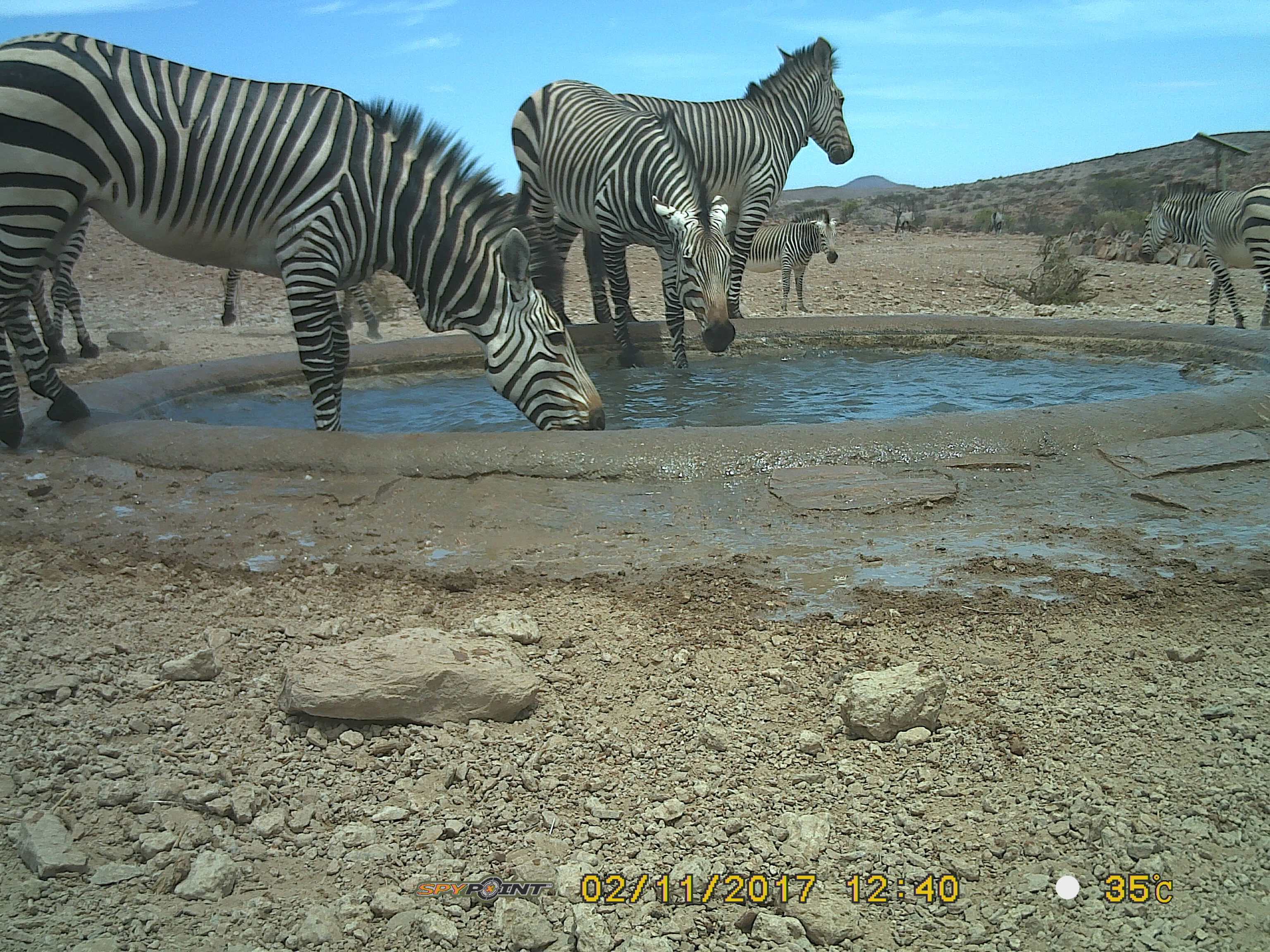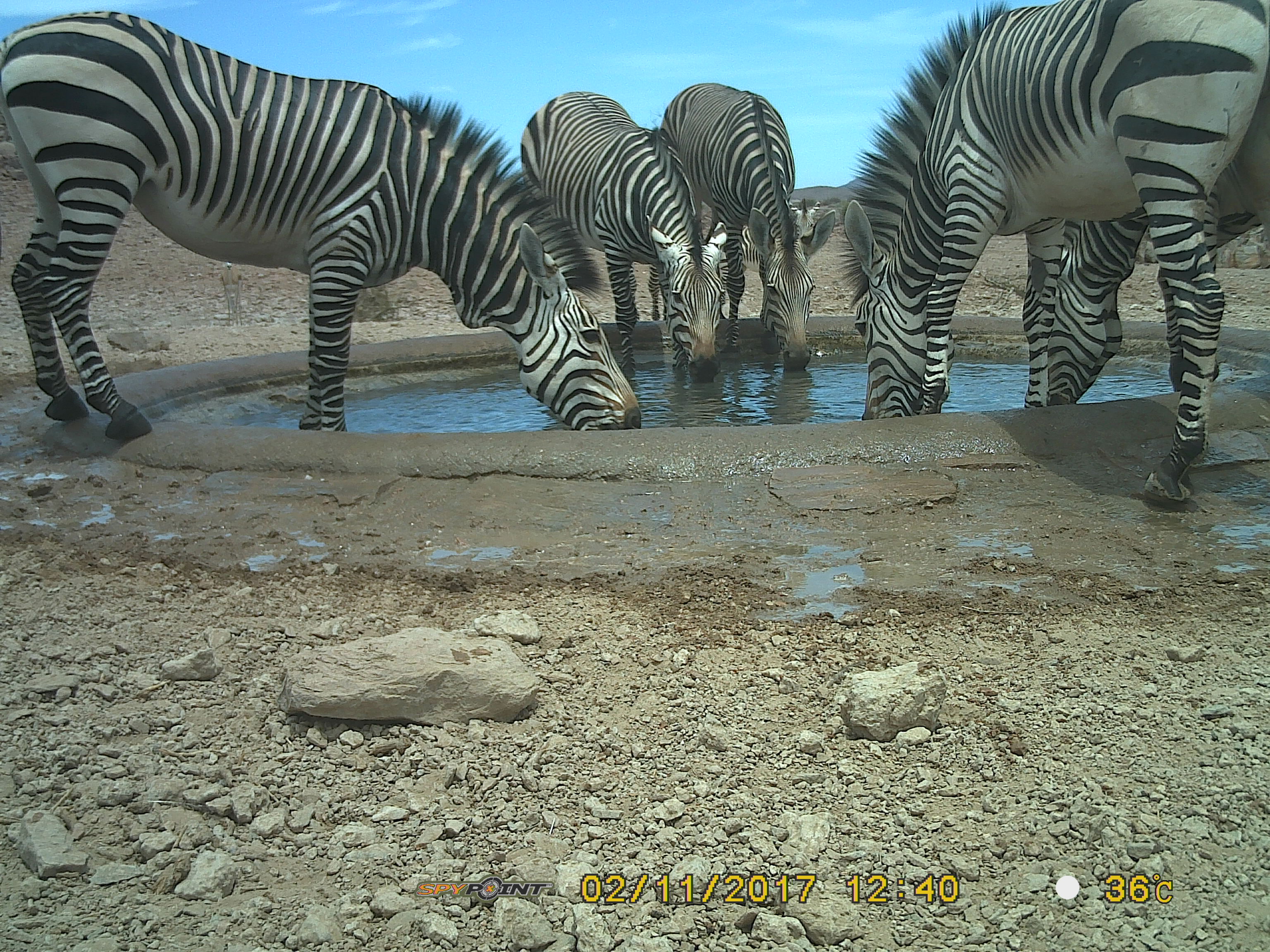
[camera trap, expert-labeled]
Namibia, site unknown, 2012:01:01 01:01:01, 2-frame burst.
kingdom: Animalia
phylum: Chordata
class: Mammalia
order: Perissodactyla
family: Equidae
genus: Equus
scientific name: Equus zebra hartmannae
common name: hartmann's mountain zebra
Equus zebra hartmannae (hartmann's mountain zebra).